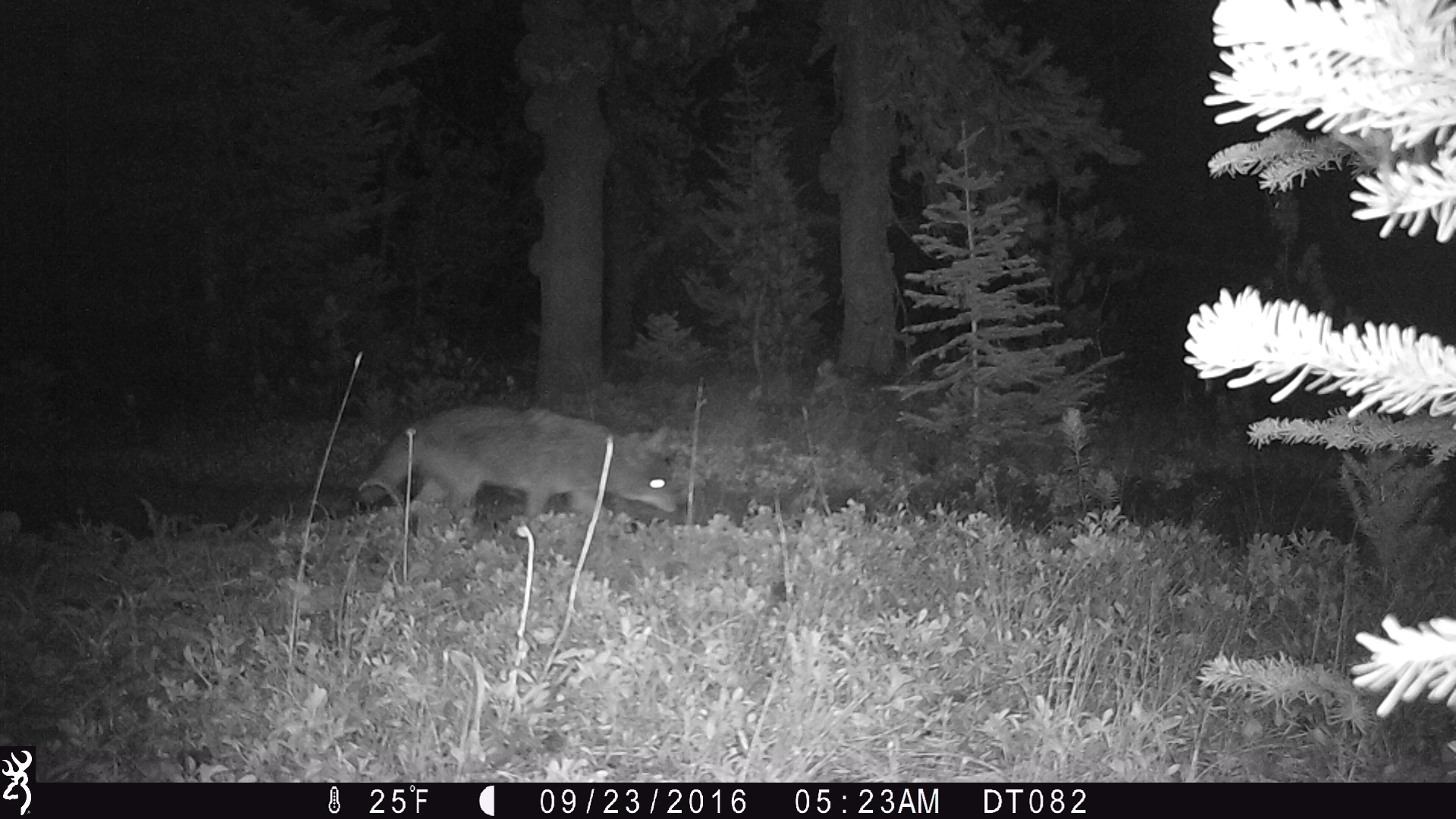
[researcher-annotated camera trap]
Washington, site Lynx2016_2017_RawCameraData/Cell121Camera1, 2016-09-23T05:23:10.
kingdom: Animalia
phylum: Chordata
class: Mammalia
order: Carnivora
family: Canidae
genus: Canis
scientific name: Canis latrans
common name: coyote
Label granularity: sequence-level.